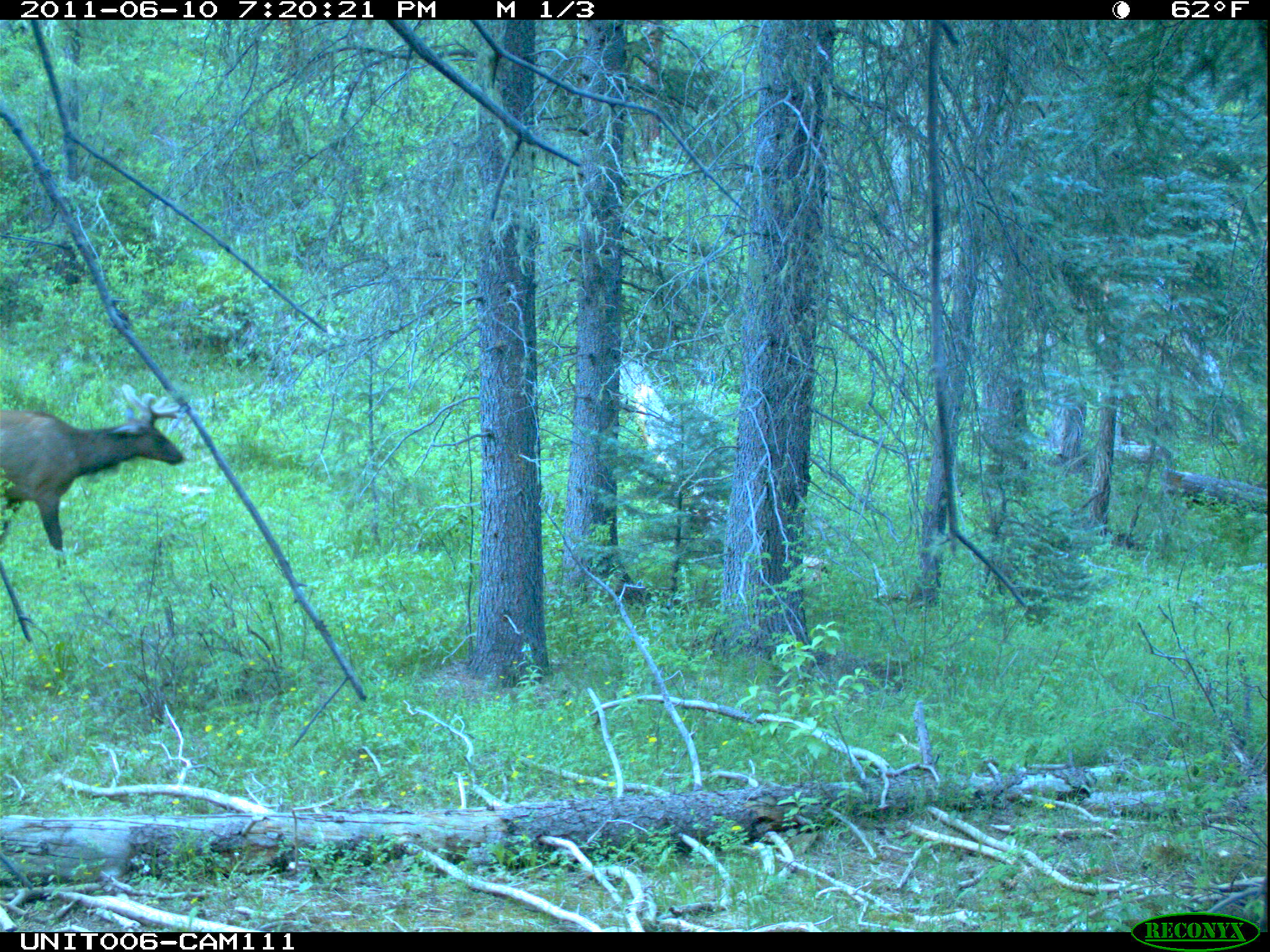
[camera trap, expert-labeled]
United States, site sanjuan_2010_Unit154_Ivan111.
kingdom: Animalia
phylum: Chordata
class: Mammalia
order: Artiodactyla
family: Cervidae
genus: Cervus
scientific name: Cervus elaphus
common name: red deer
Cervus elaphus (red deer).